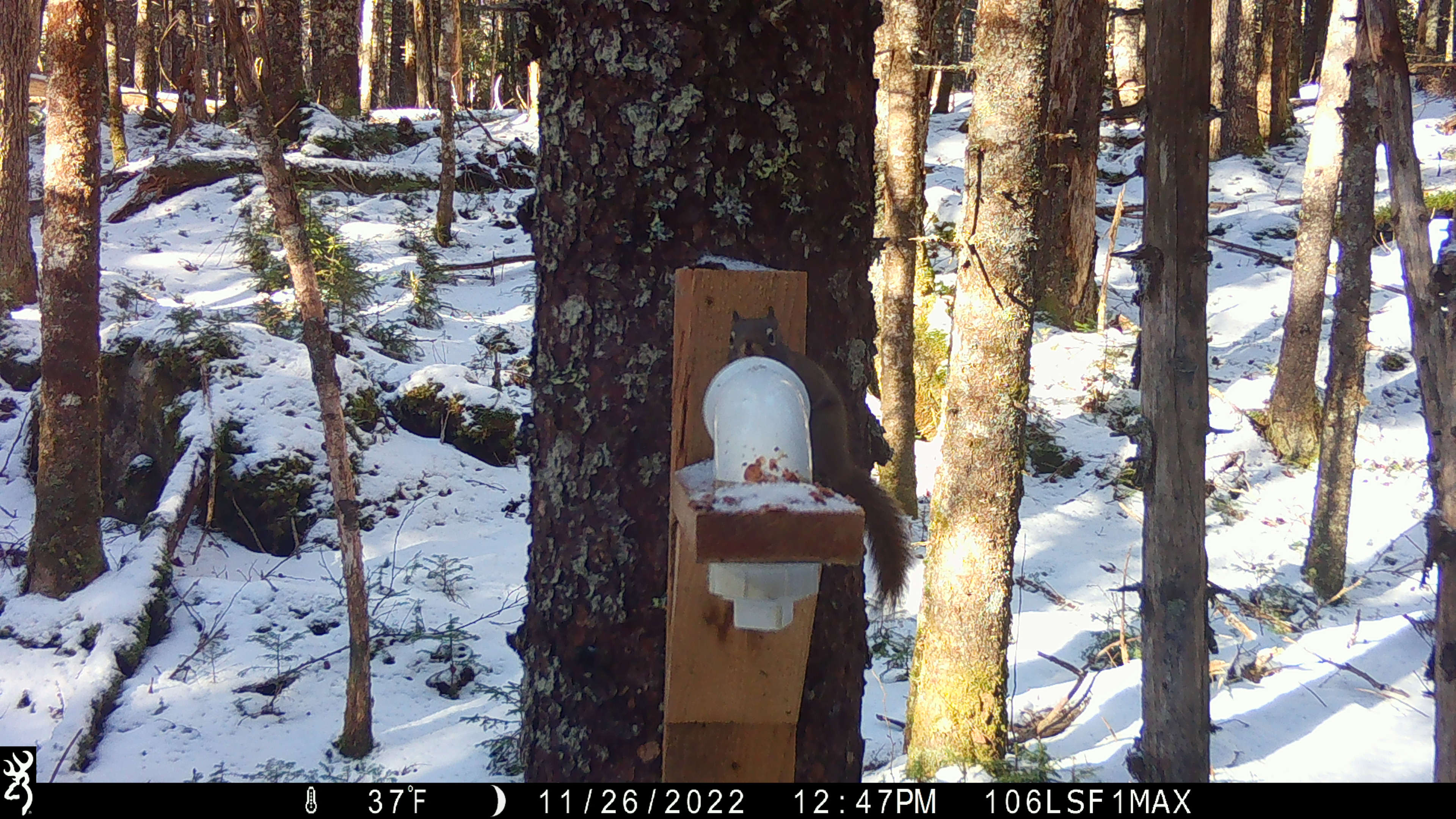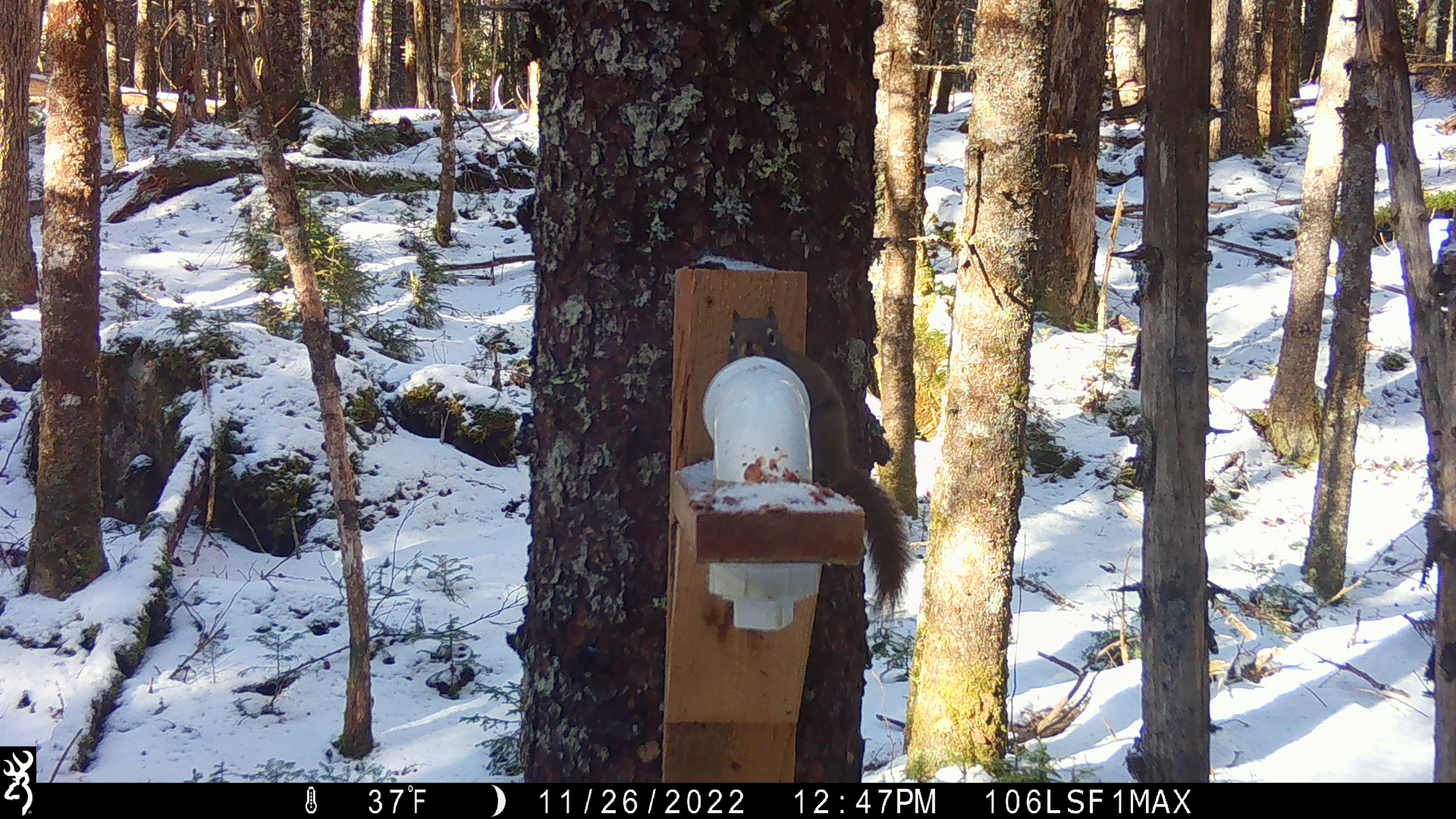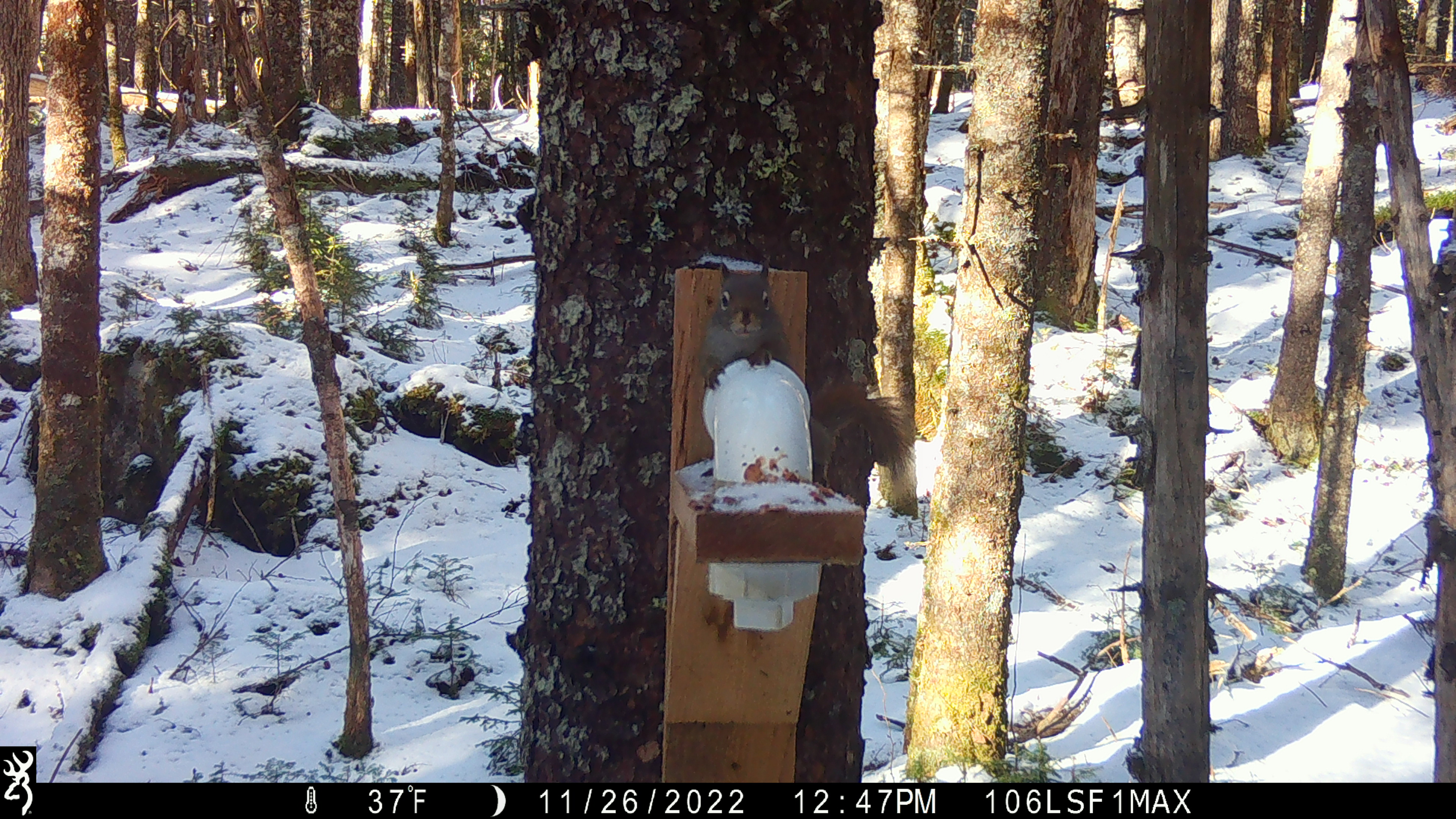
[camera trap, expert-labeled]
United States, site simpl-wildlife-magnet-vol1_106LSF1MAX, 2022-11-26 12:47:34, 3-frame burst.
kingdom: Animalia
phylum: Chordata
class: Mammalia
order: Rodentia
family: Sciuridae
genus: Tamiasciurus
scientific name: Tamiasciurus hudsonicus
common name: red squirrel